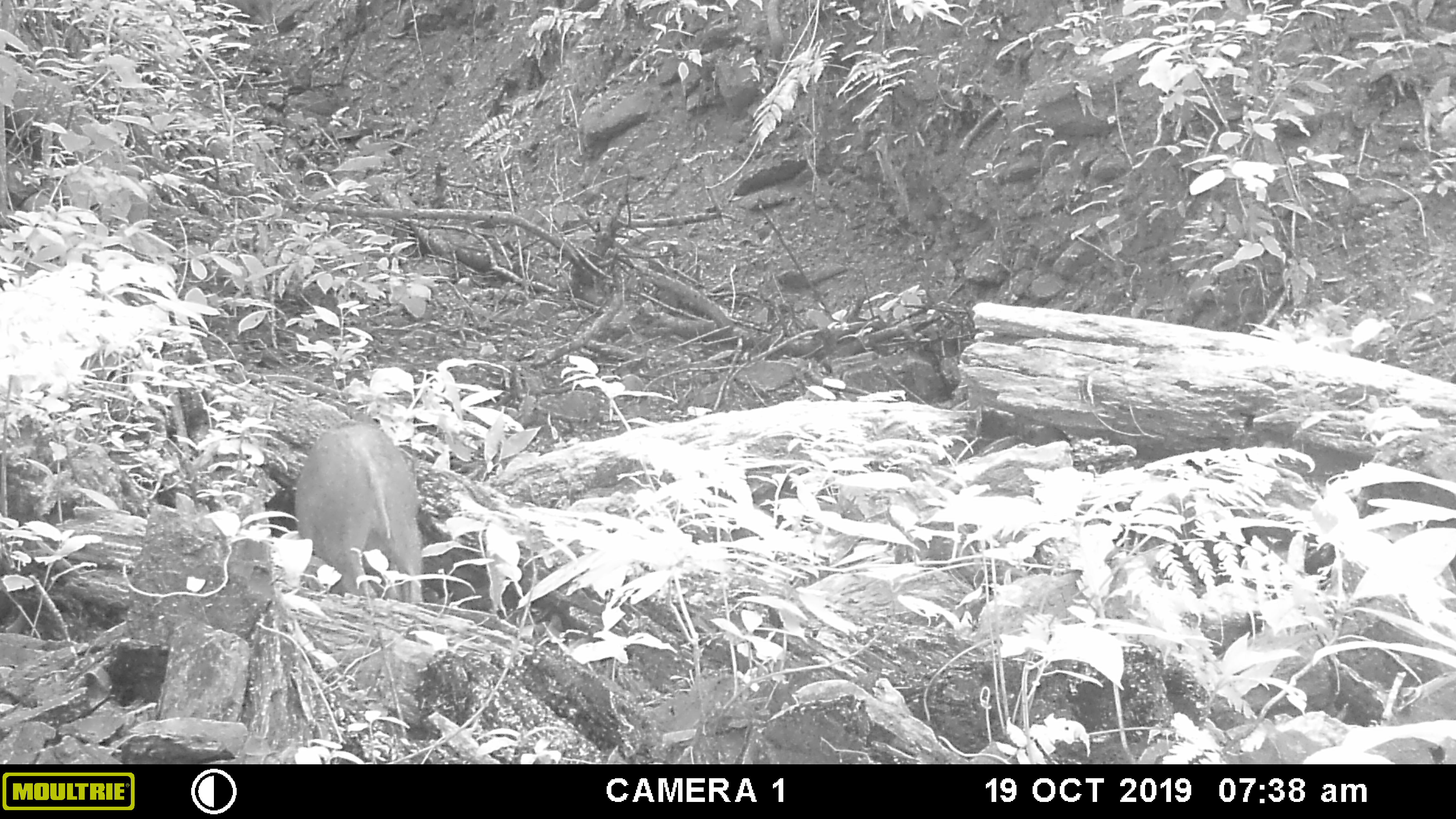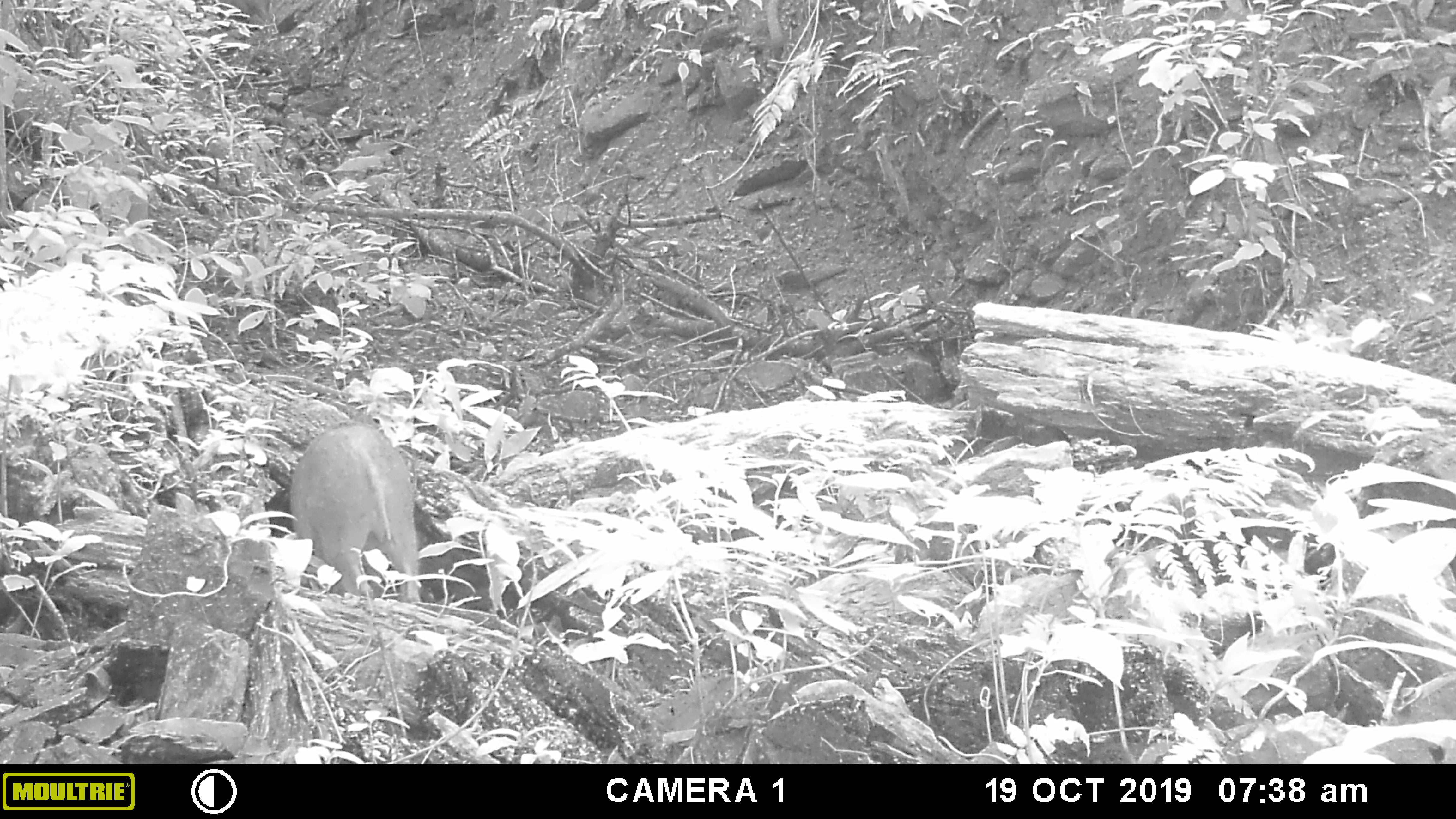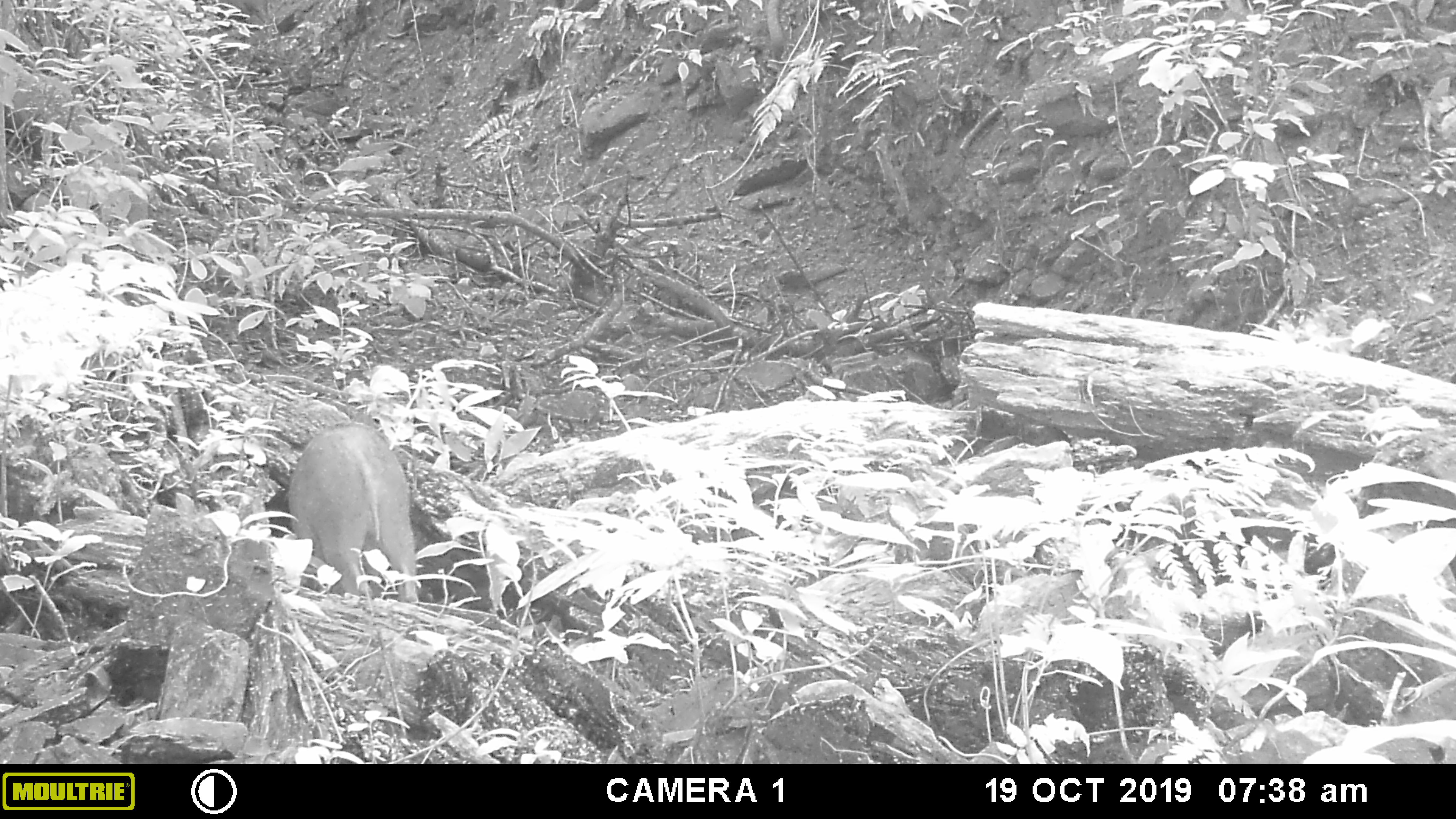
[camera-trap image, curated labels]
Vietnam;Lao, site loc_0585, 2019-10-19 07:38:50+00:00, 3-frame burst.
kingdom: Animalia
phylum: Chordata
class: Mammalia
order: Artiodactyla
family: Suidae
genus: Sus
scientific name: Sus scrofa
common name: eurasian wild pig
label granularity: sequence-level